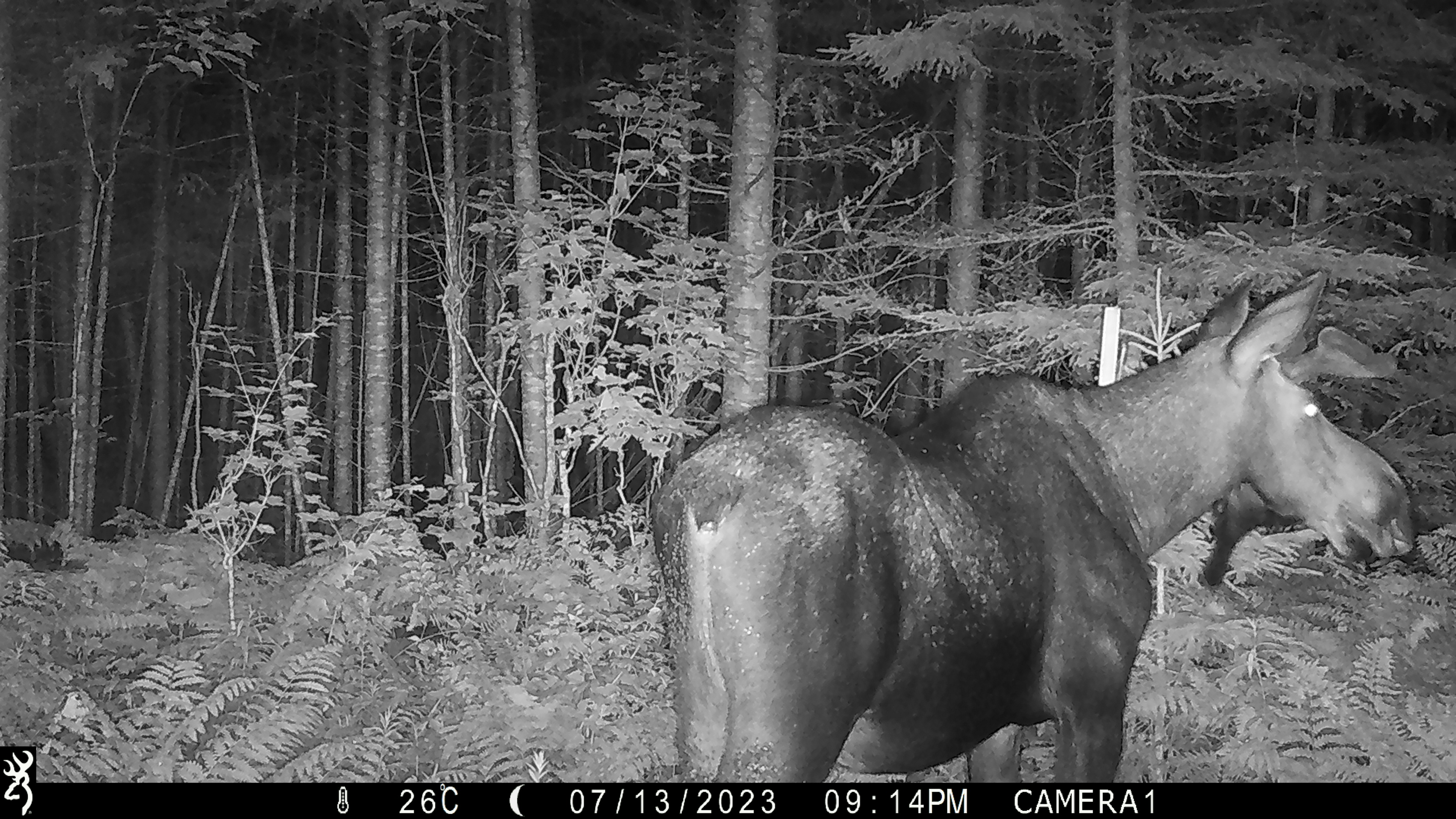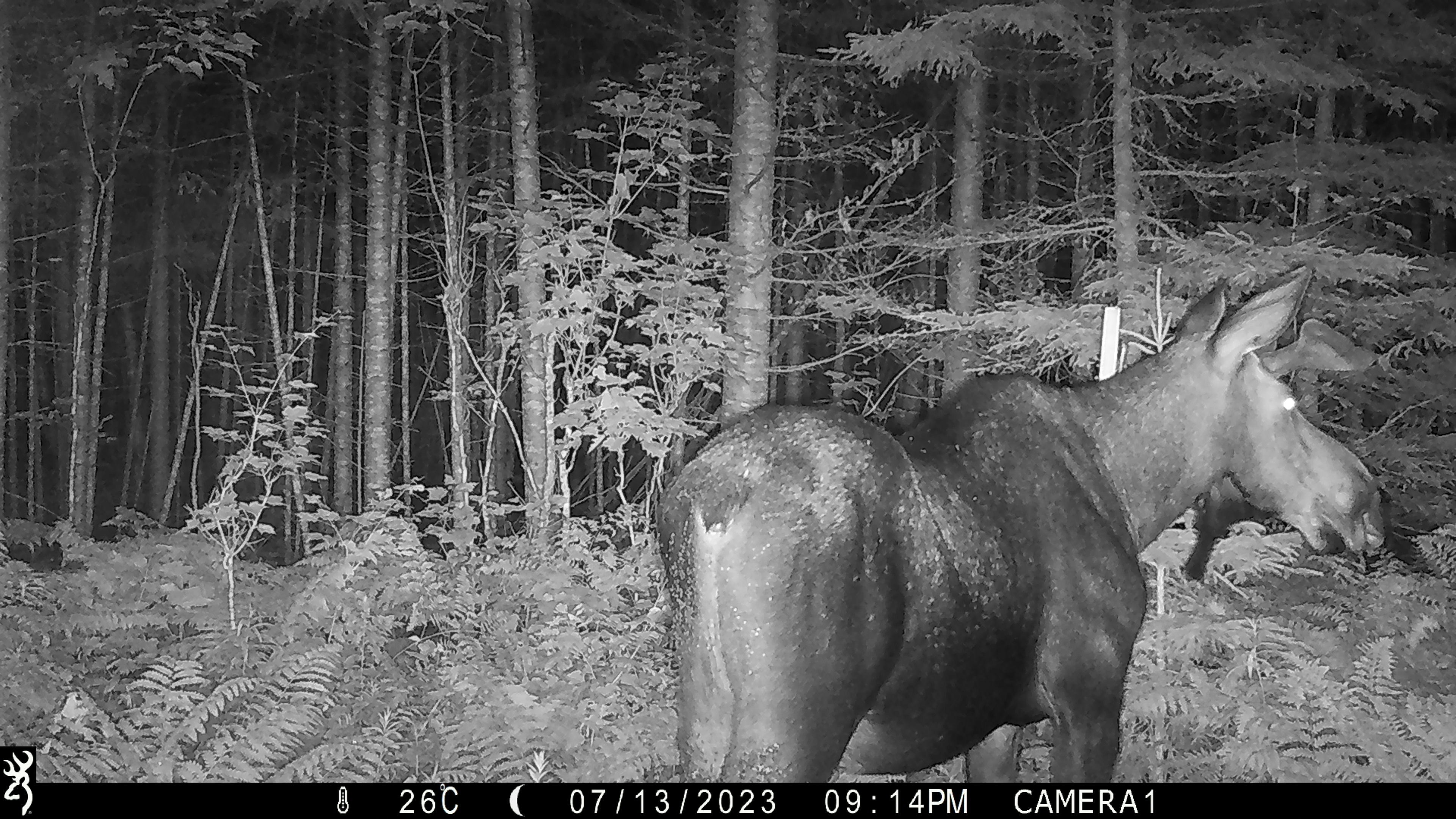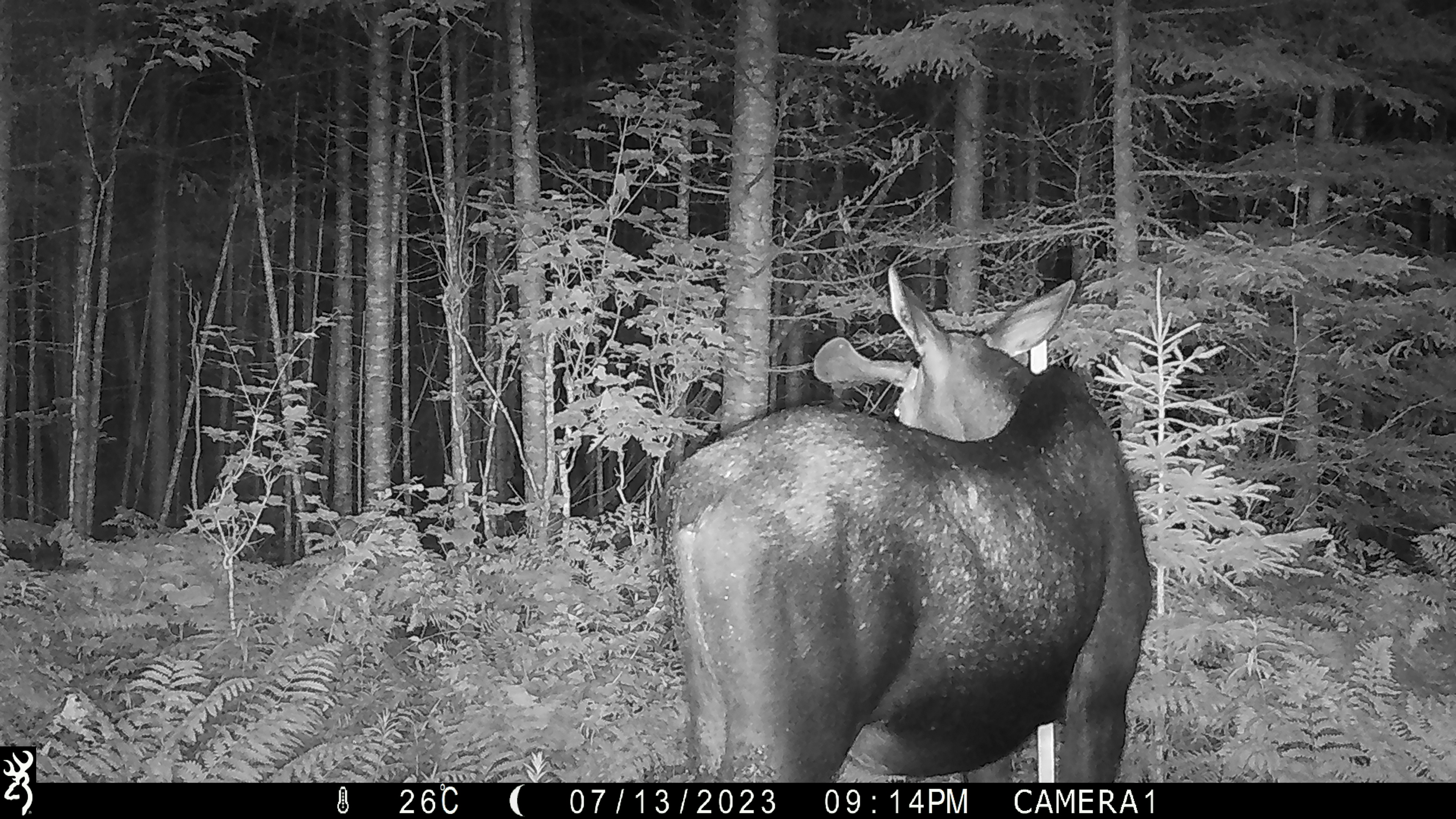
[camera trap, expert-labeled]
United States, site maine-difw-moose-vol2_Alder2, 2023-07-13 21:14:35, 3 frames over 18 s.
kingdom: Animalia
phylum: Chordata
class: Mammalia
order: Artiodactyla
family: Cervidae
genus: Alces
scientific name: Alces alces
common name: moose